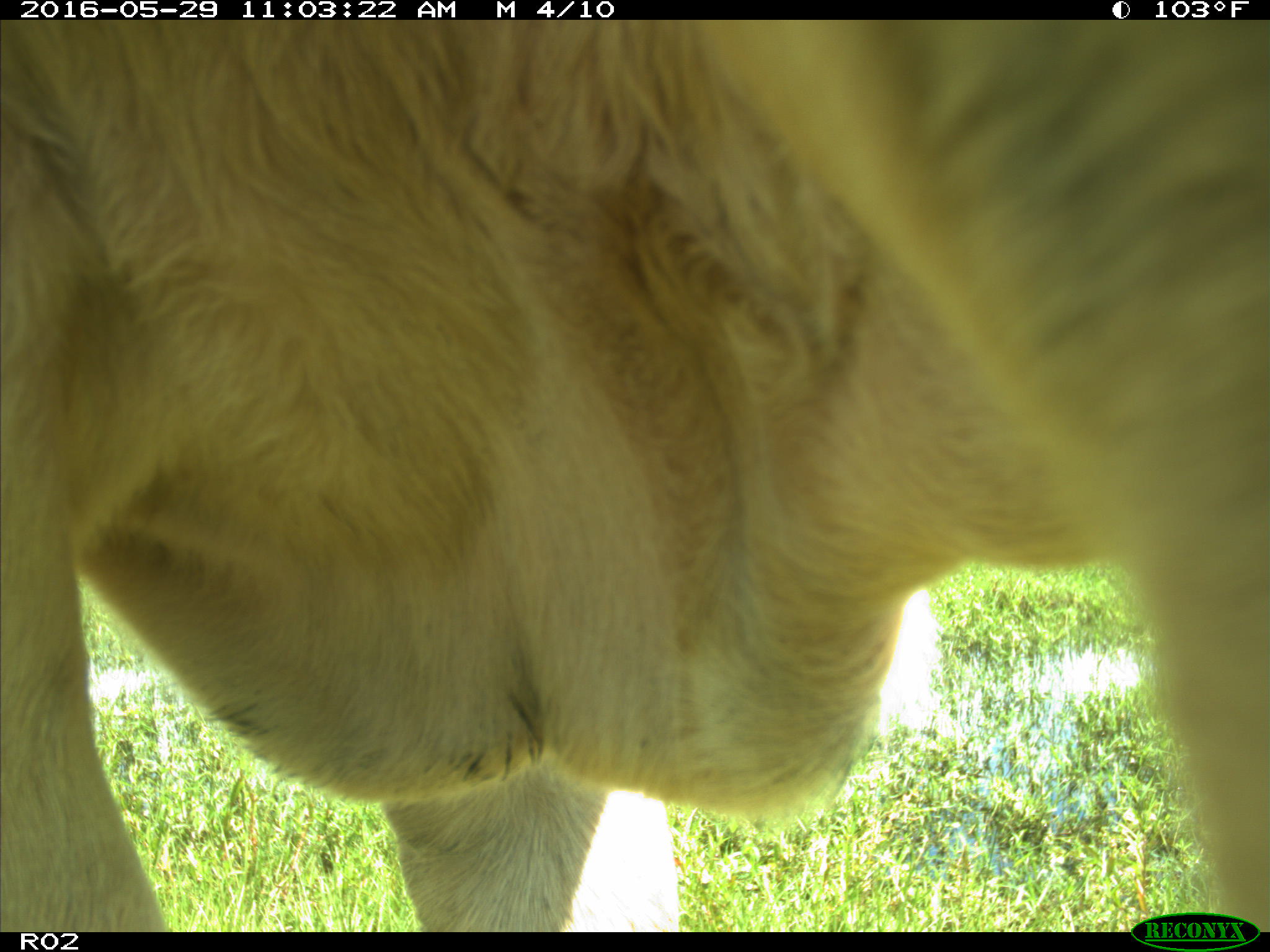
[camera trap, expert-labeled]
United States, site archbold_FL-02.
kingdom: Animalia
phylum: Chordata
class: Mammalia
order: Artiodactyla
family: Bovidae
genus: Bos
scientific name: Bos taurus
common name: domestic cow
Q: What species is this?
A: Bos taurus (domestic cow).